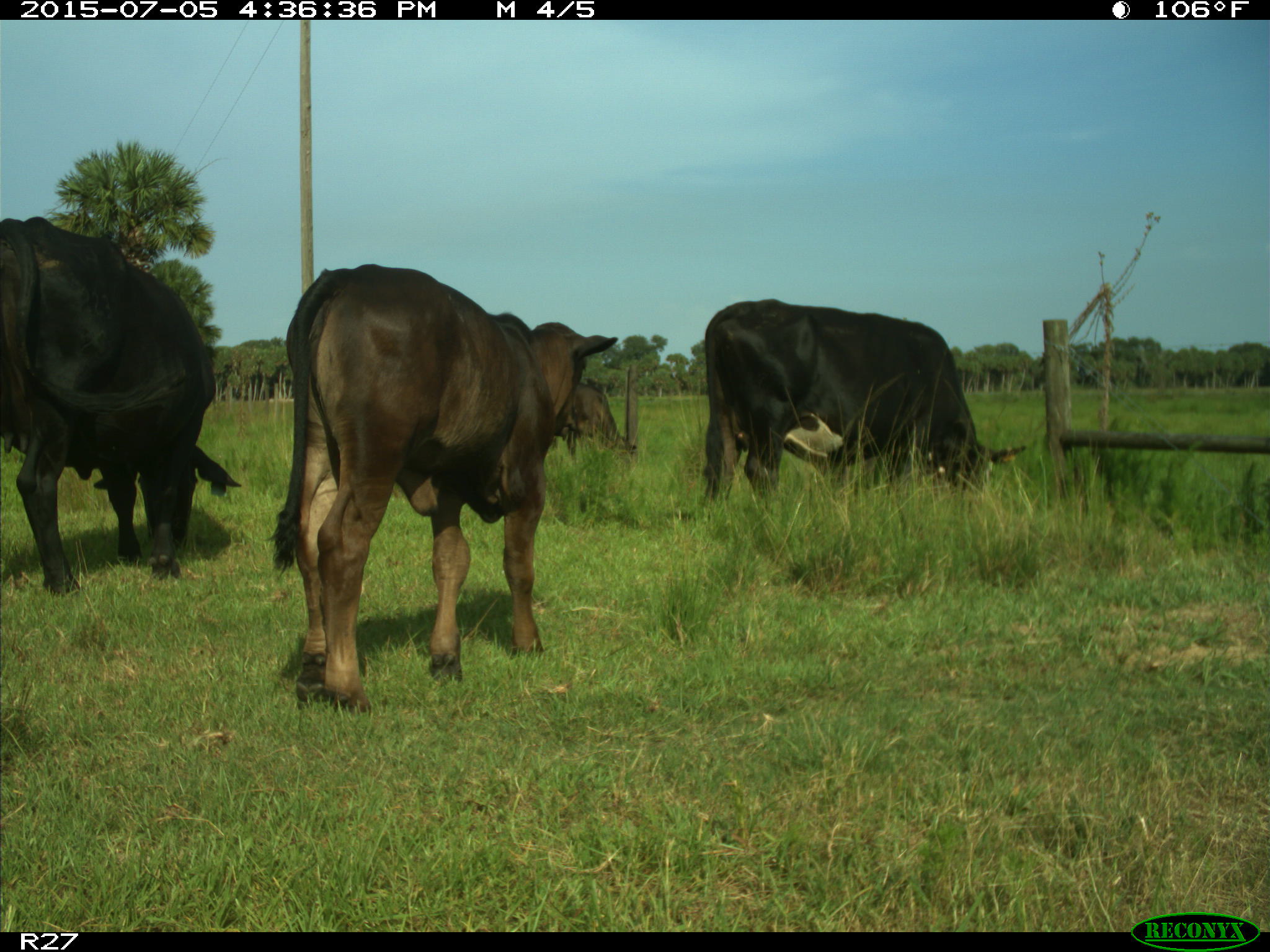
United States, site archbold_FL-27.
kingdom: Animalia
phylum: Chordata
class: Mammalia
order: Artiodactyla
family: Bovidae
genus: Bos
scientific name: Bos taurus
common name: domestic cow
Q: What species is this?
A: Bos taurus (domestic cow).